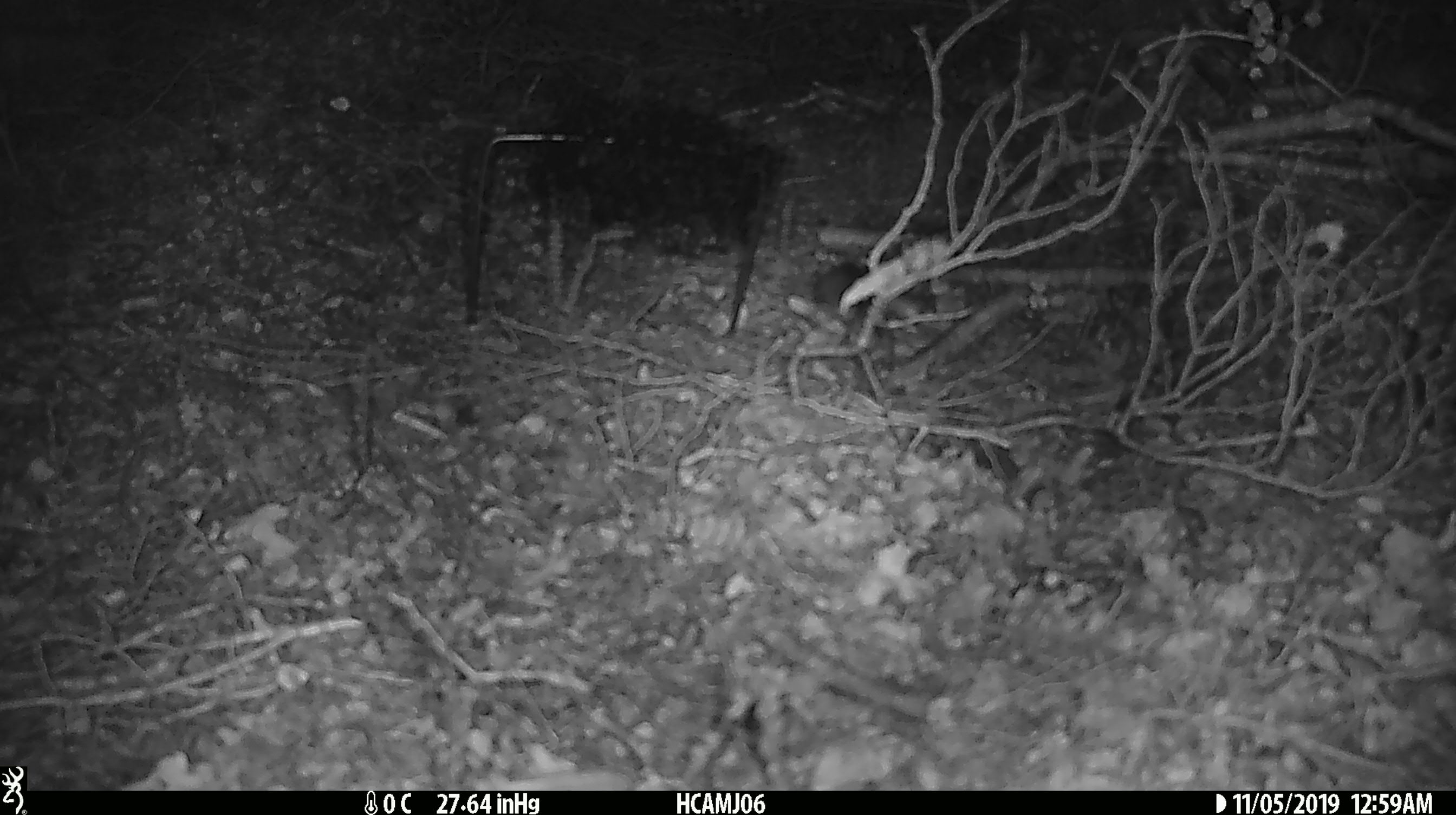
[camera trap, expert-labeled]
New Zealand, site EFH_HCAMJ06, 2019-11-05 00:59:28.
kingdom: Animalia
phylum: Chordata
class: Mammalia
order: Rodentia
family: Muridae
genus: Mus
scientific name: Mus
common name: mouse